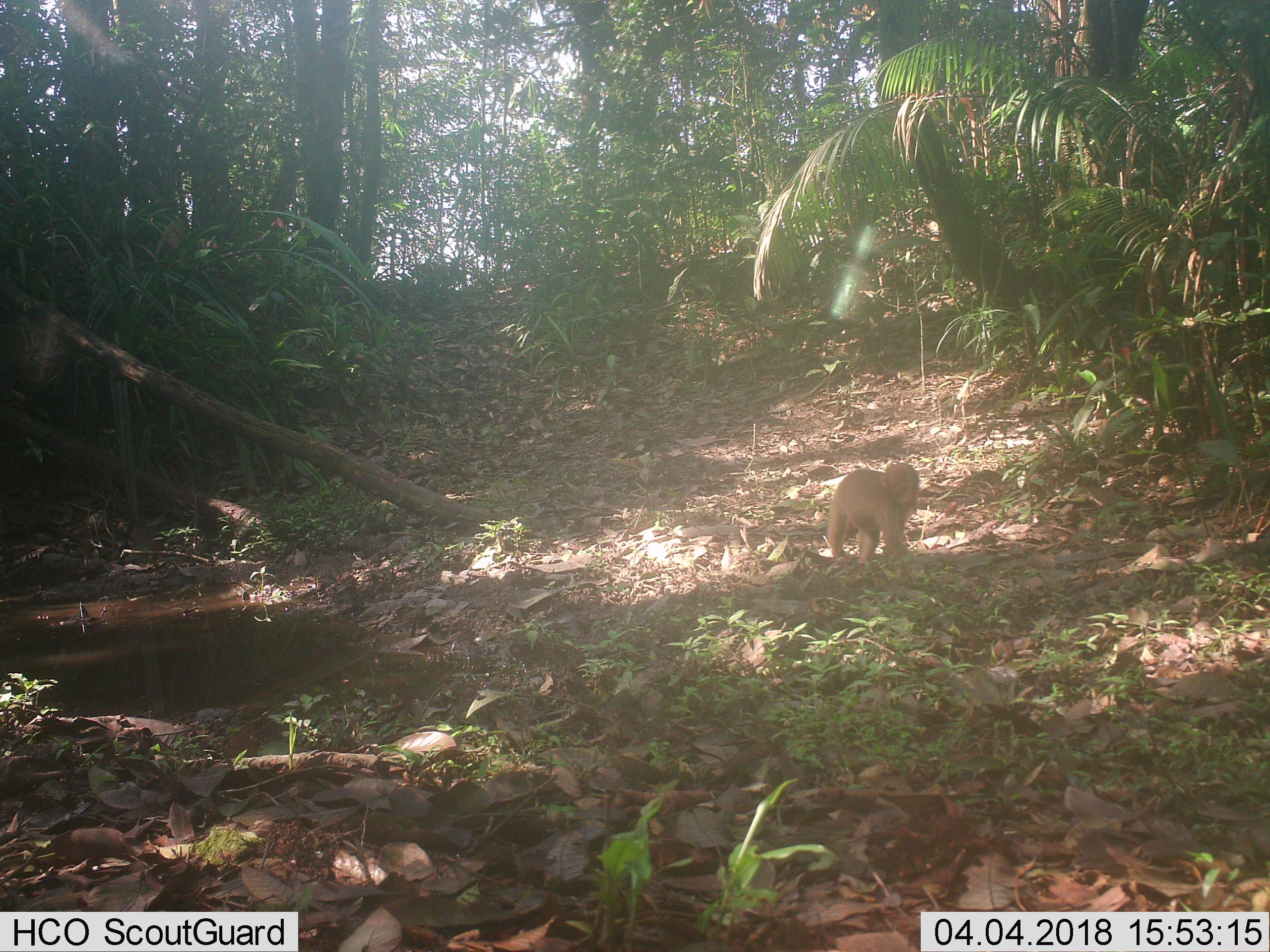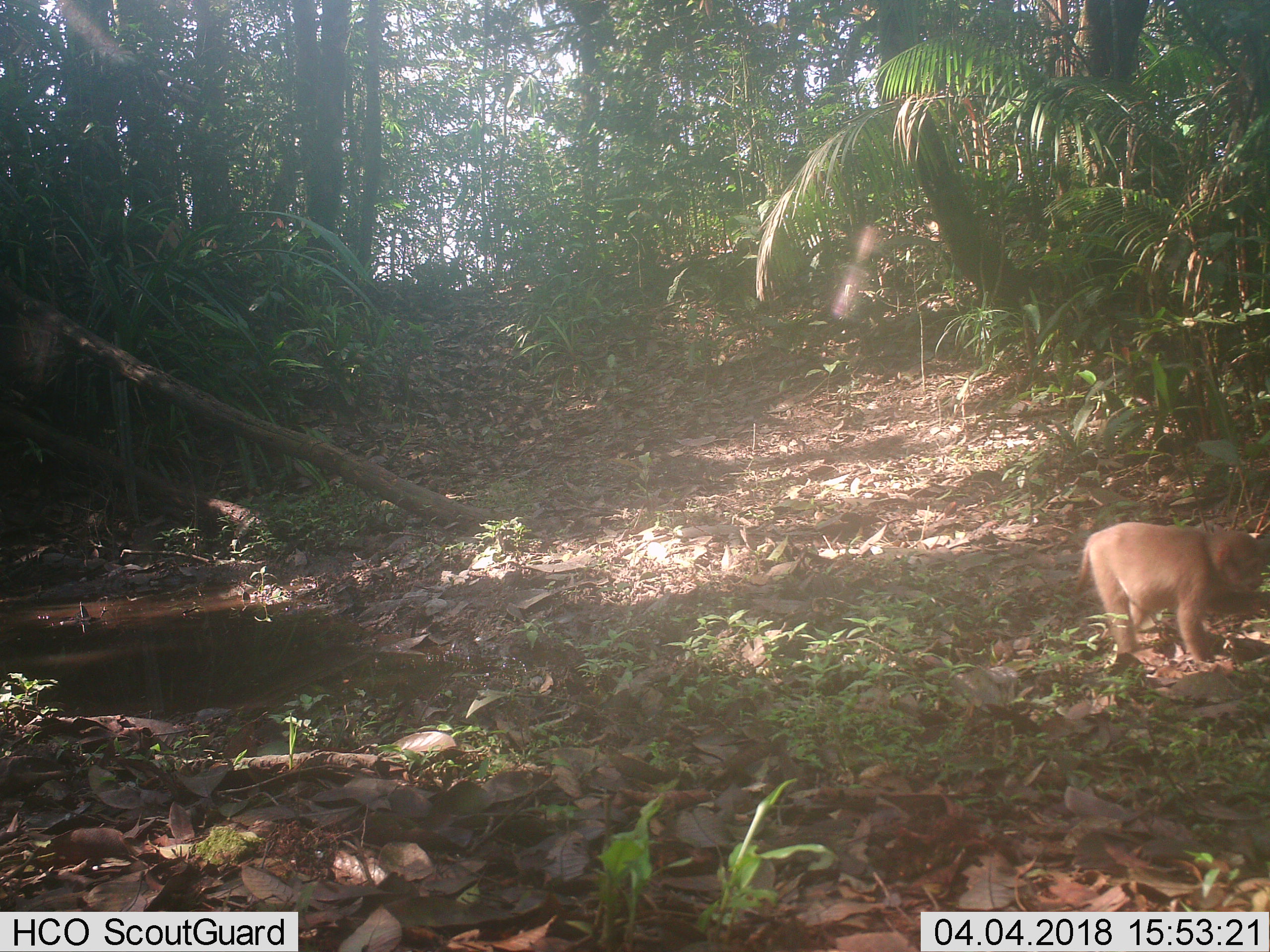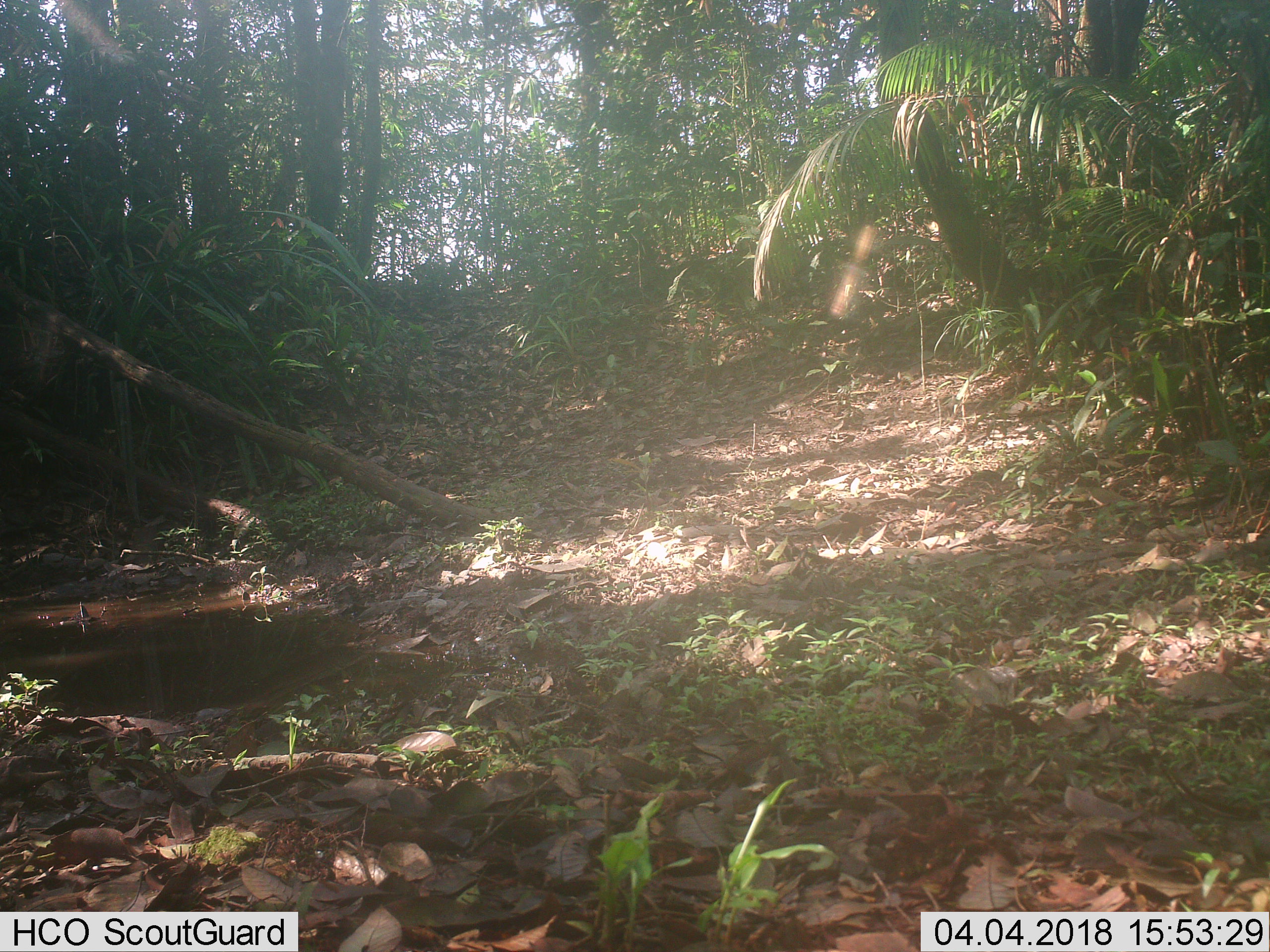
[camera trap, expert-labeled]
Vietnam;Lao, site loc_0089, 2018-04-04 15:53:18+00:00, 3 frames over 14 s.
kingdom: Animalia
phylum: Chordata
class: Mammalia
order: Primates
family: Cercopithecidae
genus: Macaca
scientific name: Macaca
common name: macaques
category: assam or rhesus macaque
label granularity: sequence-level